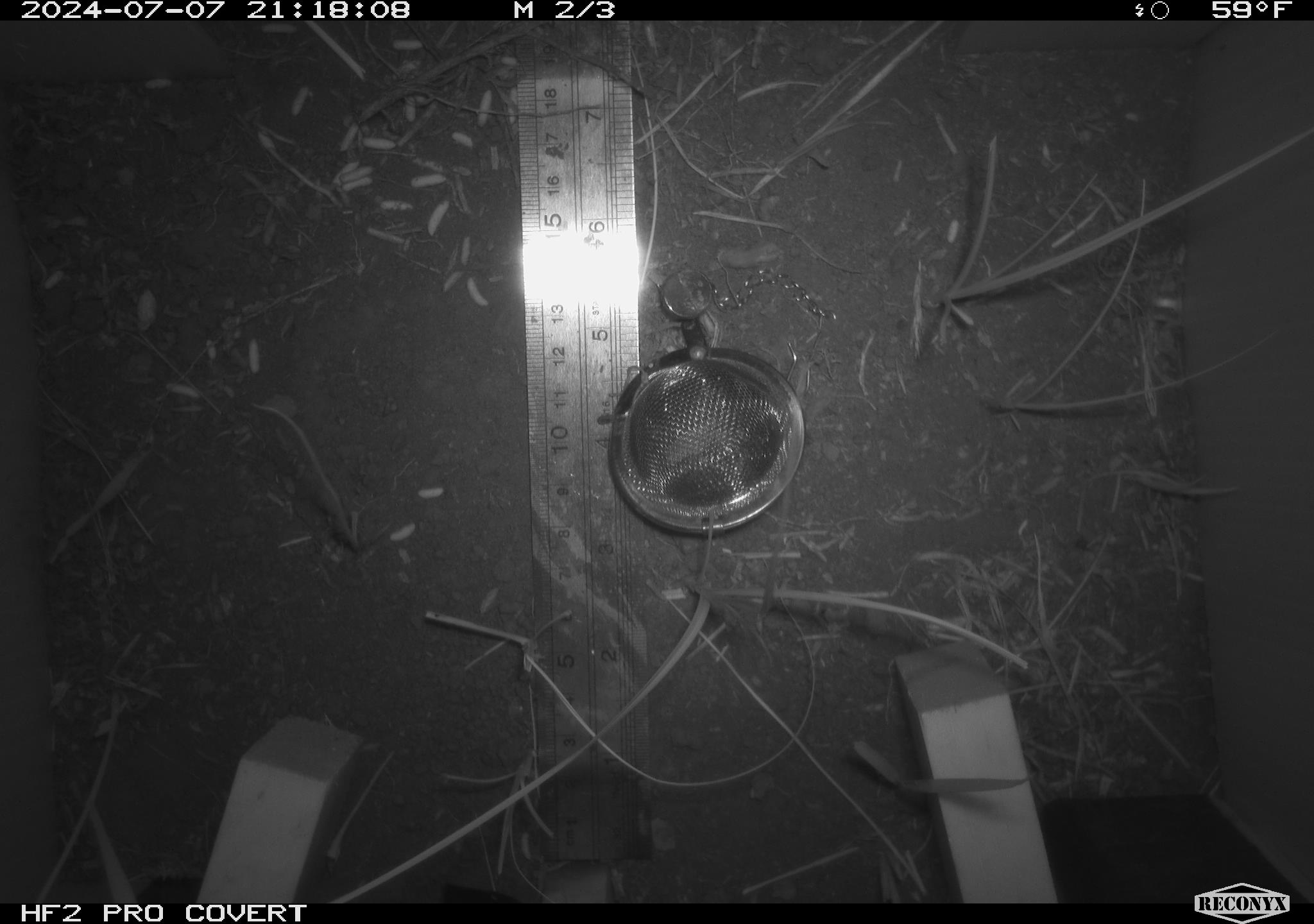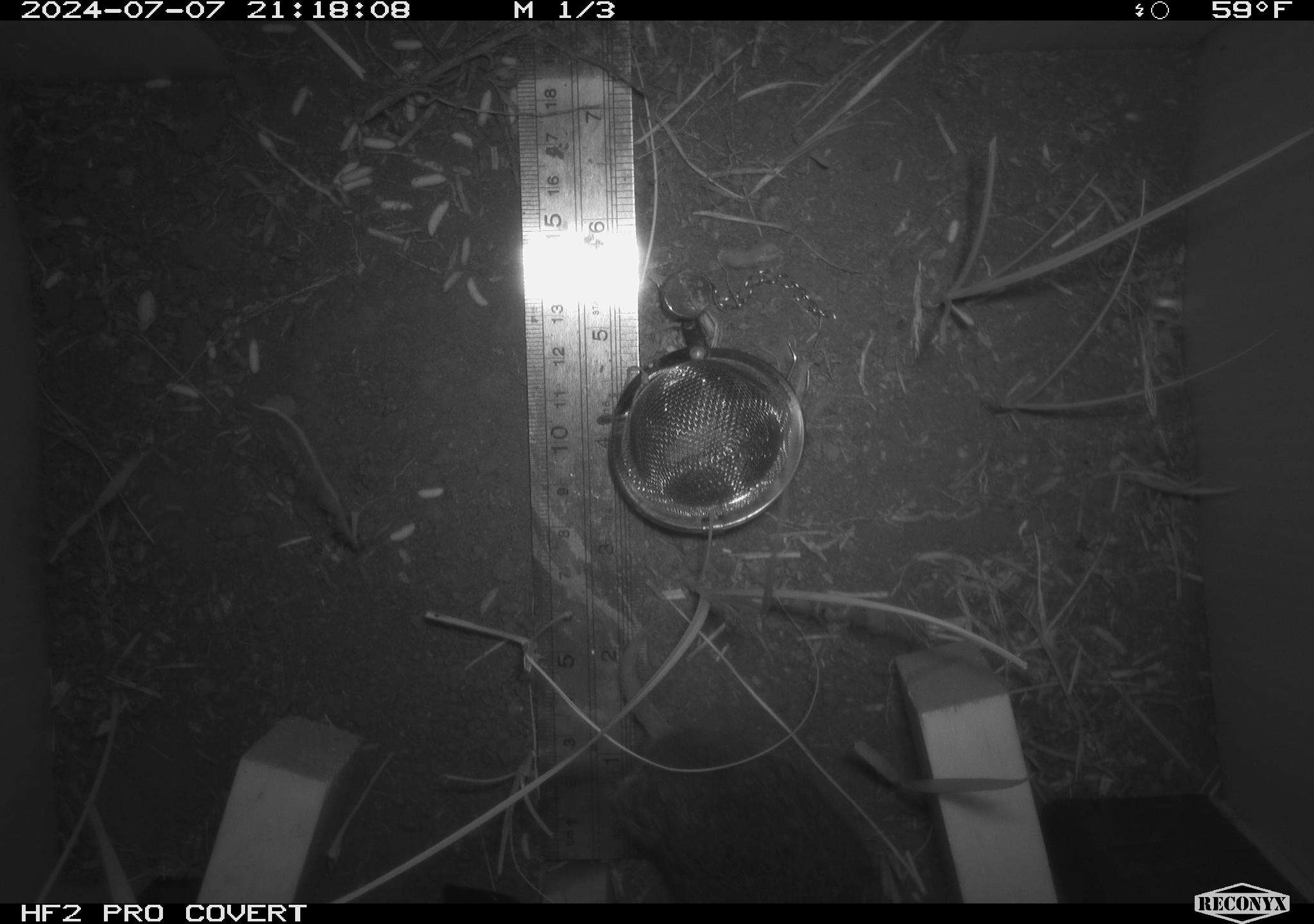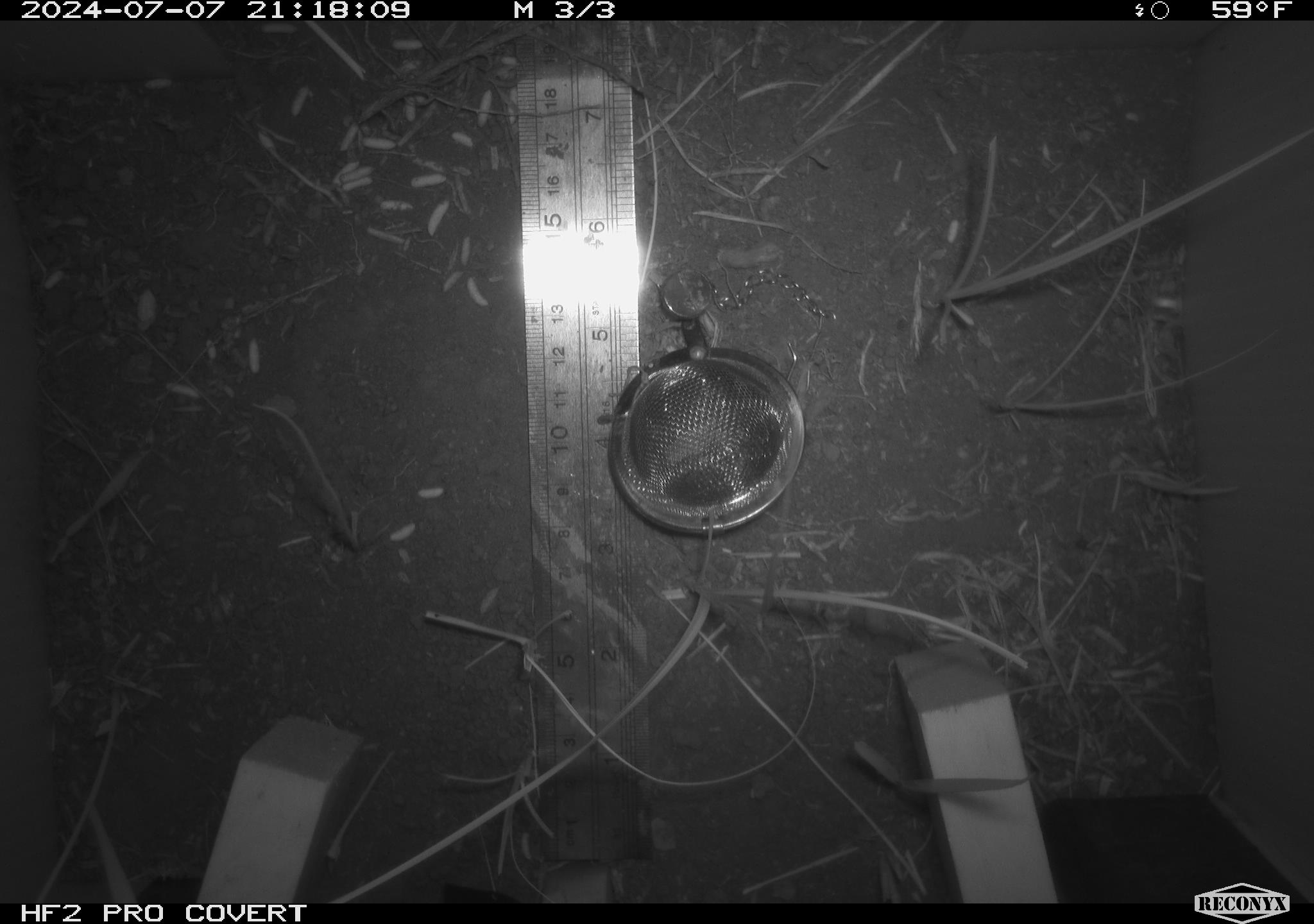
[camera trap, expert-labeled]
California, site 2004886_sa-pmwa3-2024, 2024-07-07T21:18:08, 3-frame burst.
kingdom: Animalia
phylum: Chordata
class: Mammalia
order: Rodentia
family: Cricetidae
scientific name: Arvicolinae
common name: voles, lemmings, and muskrats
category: arvicolinae subfamily